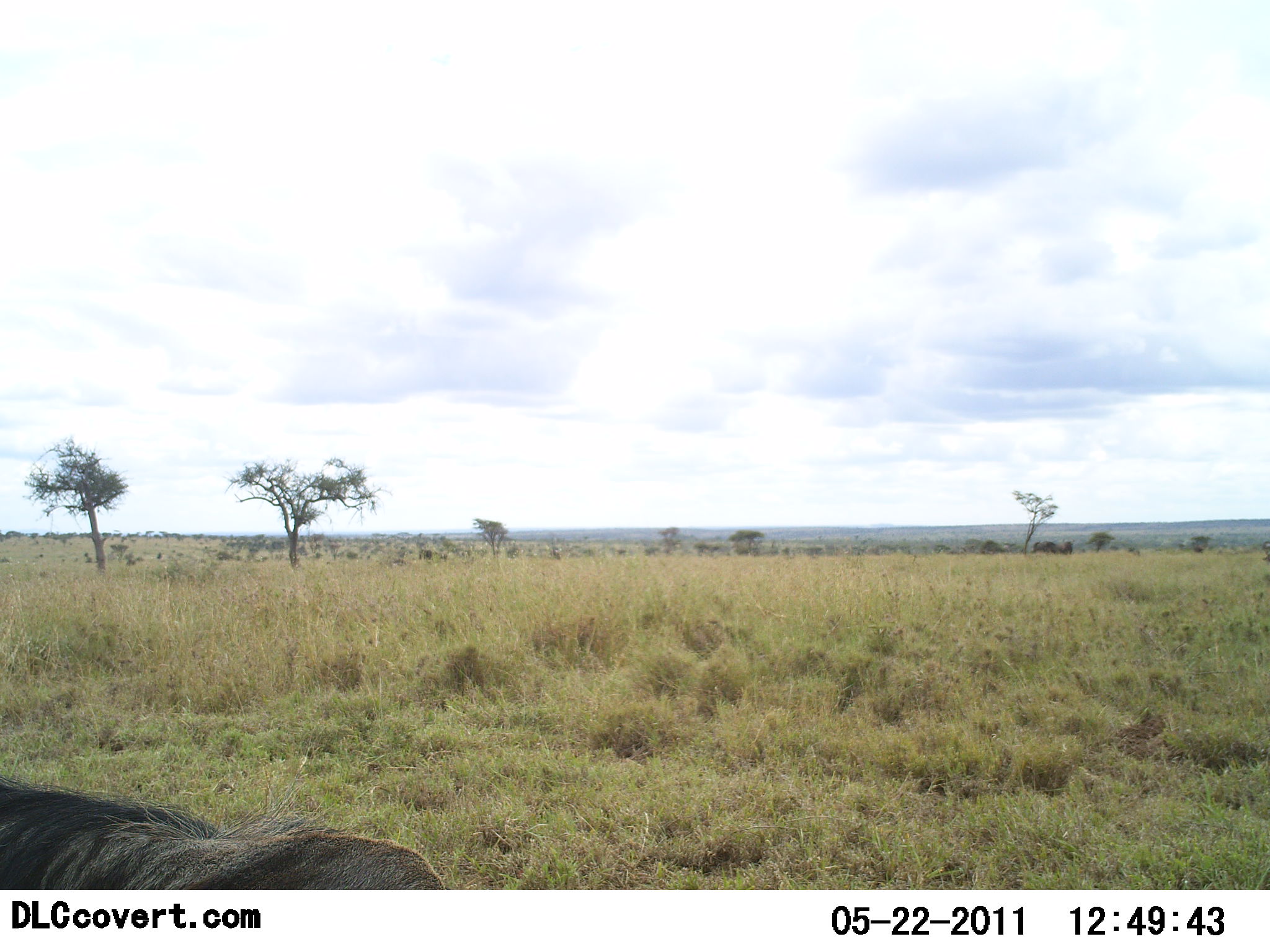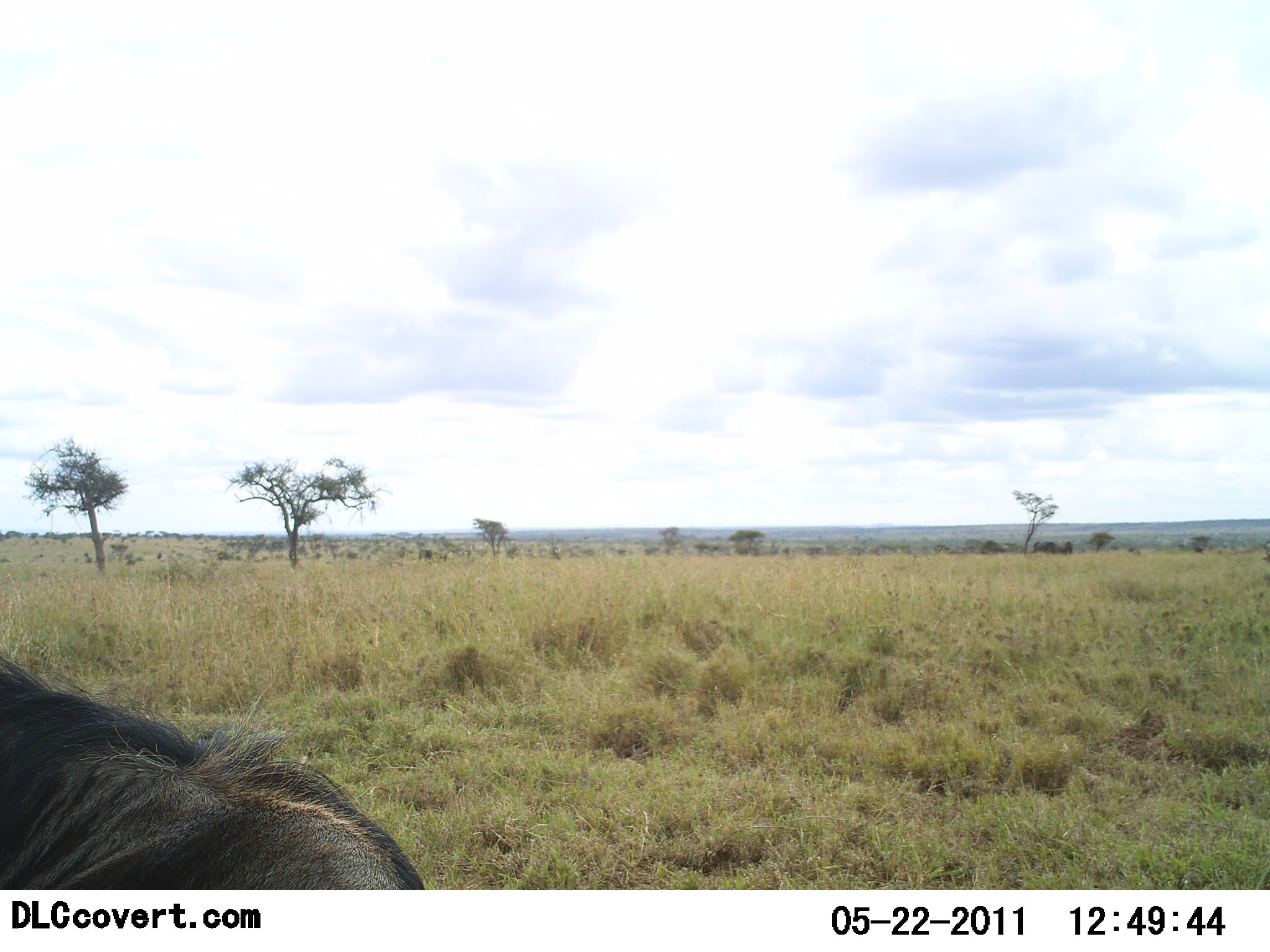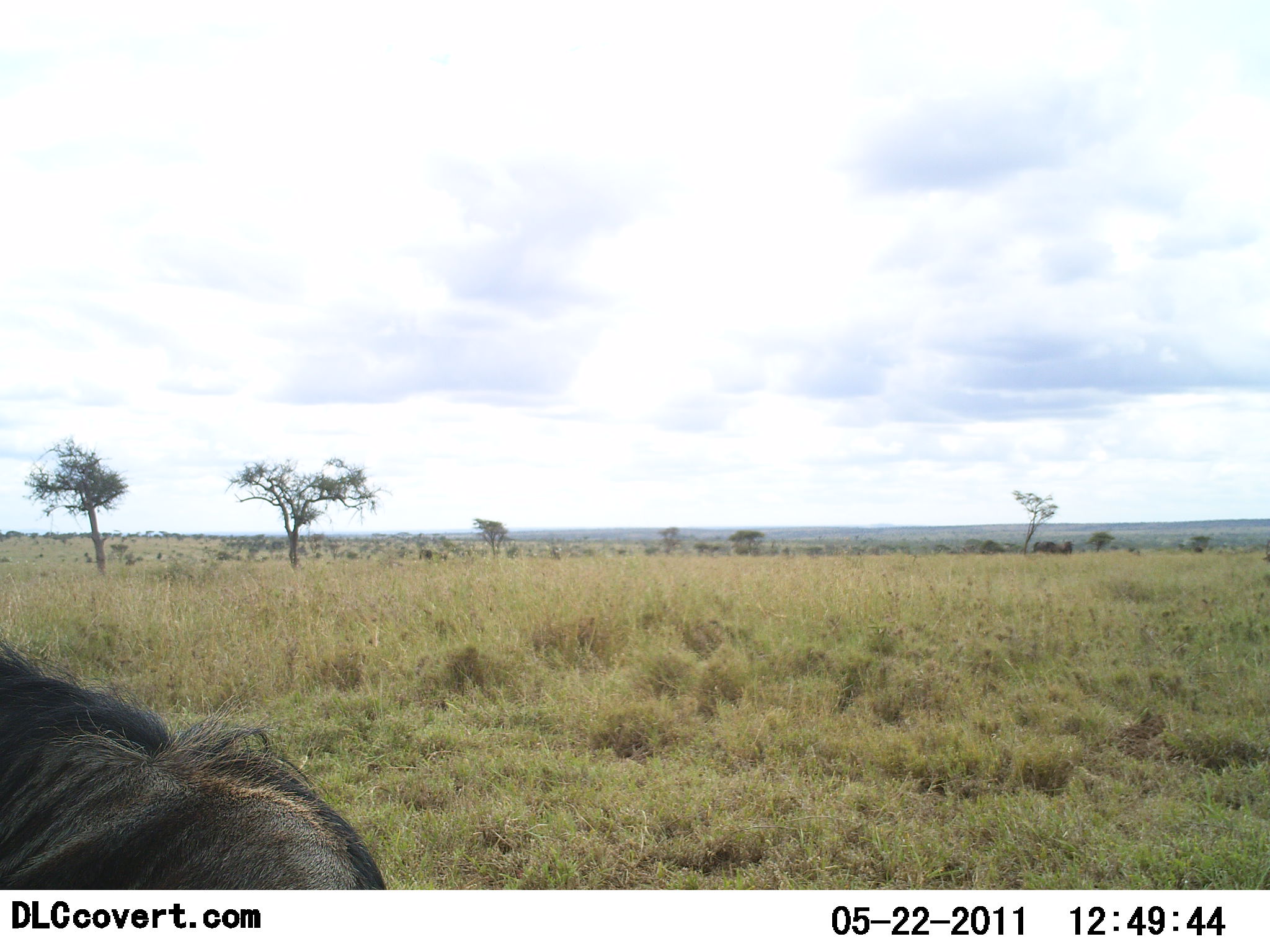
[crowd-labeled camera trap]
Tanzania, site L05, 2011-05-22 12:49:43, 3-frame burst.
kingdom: Animalia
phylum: Chordata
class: Mammalia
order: Artiodactyla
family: Bovidae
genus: Connochaetes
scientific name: Connochaetes taurinus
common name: blue wildebeest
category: wildebeest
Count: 1.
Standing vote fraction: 20%.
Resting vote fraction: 50%.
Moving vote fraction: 30%.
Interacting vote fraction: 0%.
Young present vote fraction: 0%.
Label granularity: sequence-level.